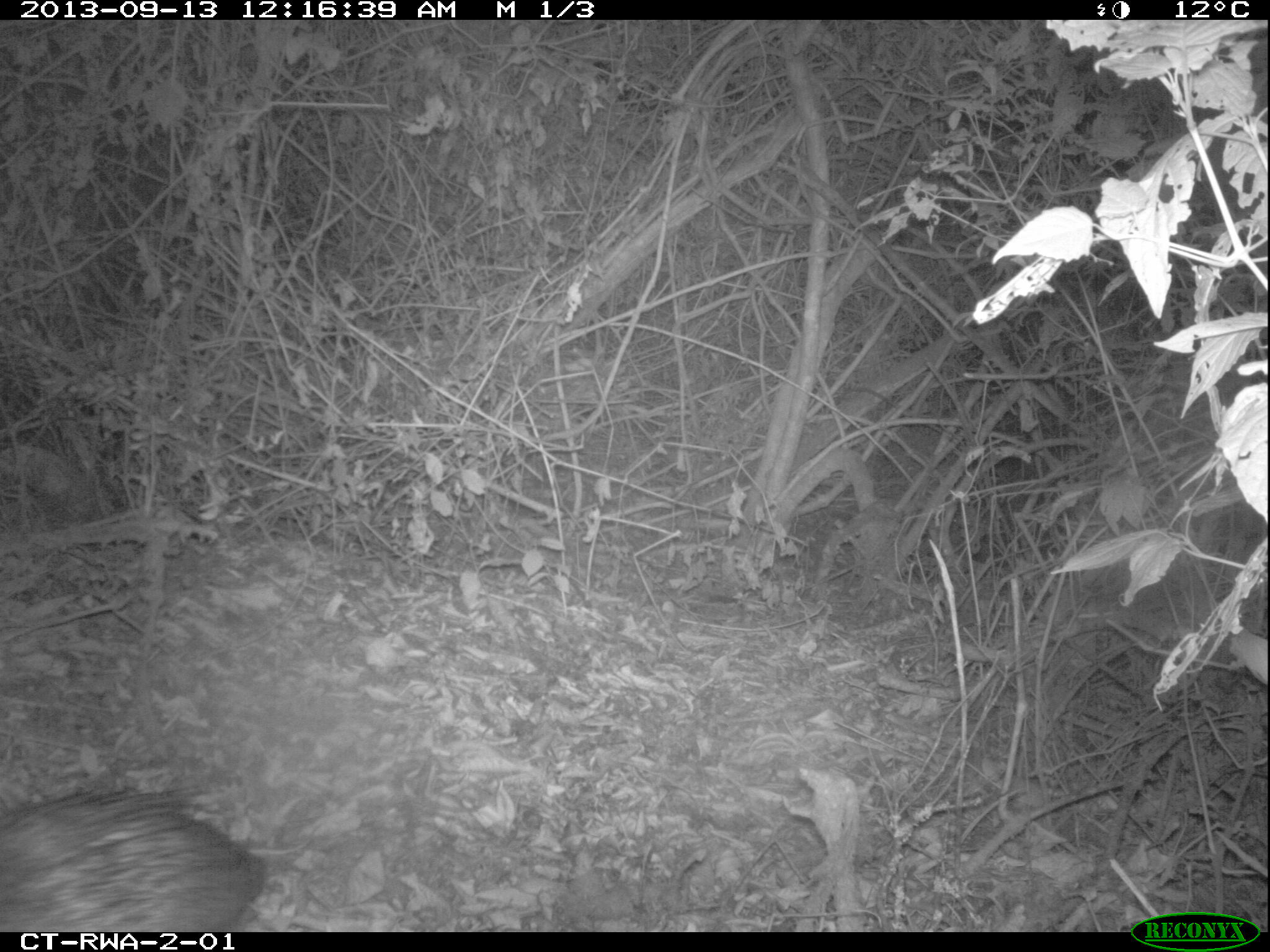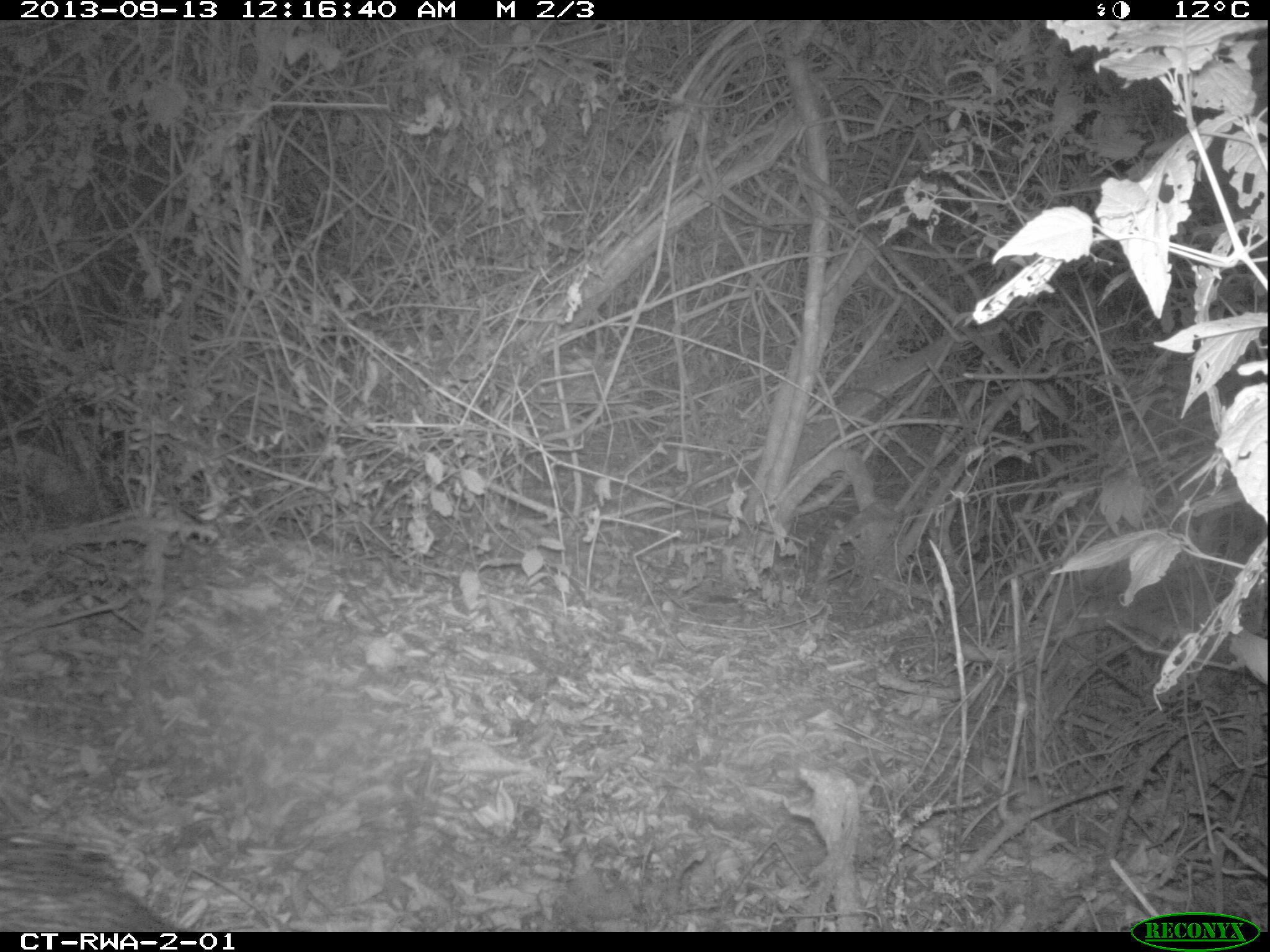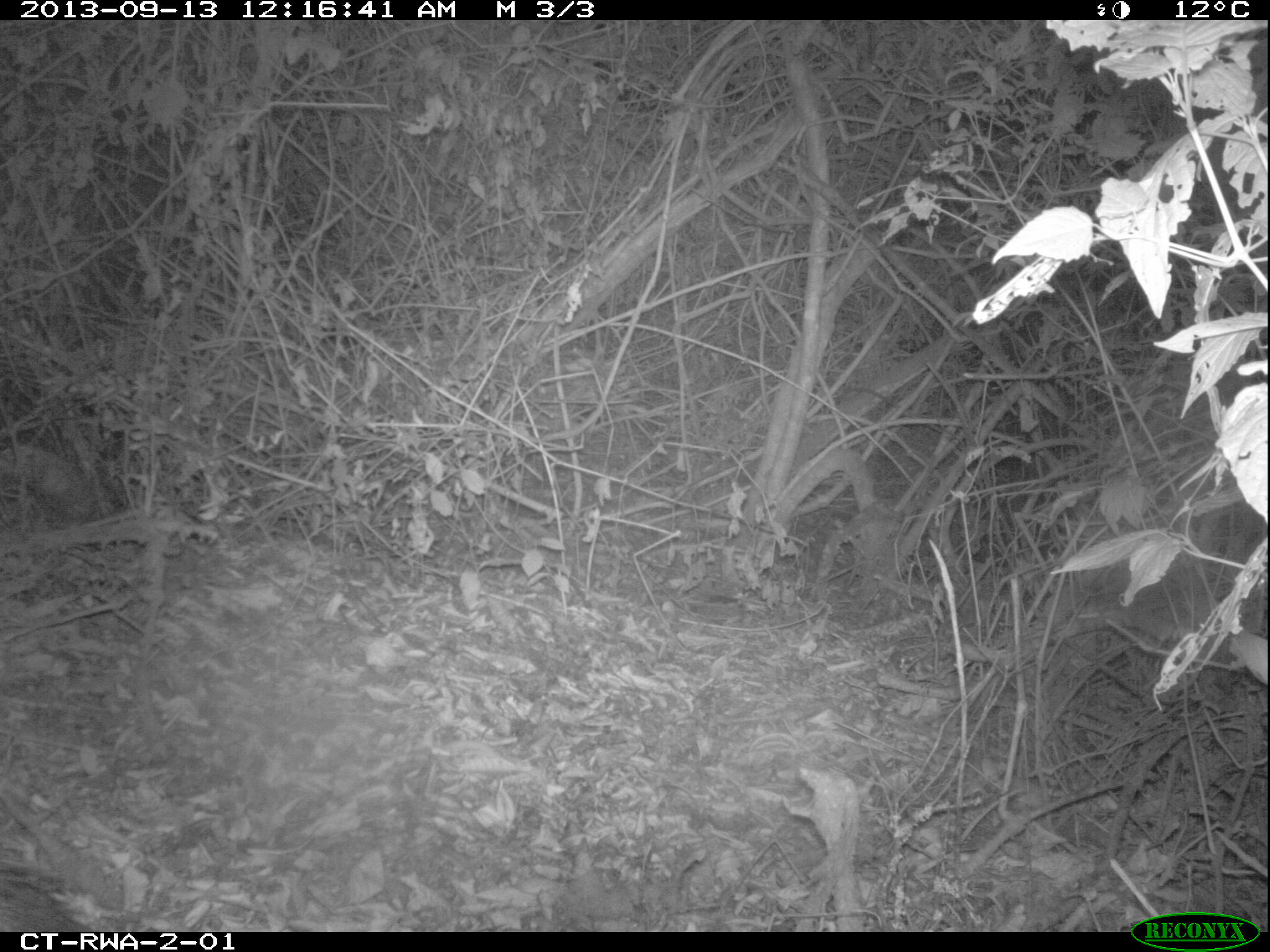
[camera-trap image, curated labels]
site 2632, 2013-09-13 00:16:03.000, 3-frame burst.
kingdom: Animalia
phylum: Chordata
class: Mammalia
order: Rodentia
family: Hystricidae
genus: Atherurus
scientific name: Atherurus africanus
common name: african brush-tailed porcupine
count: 1